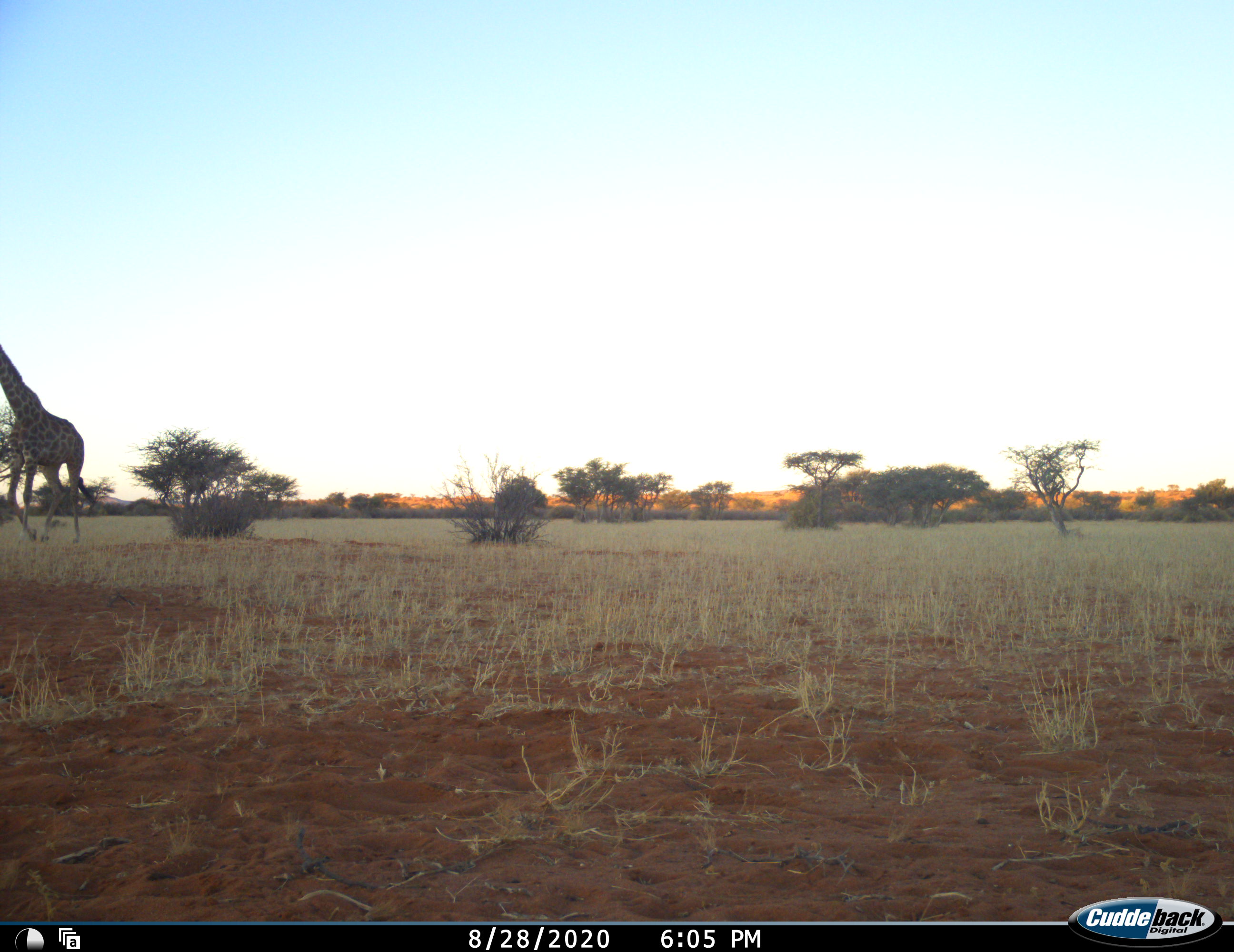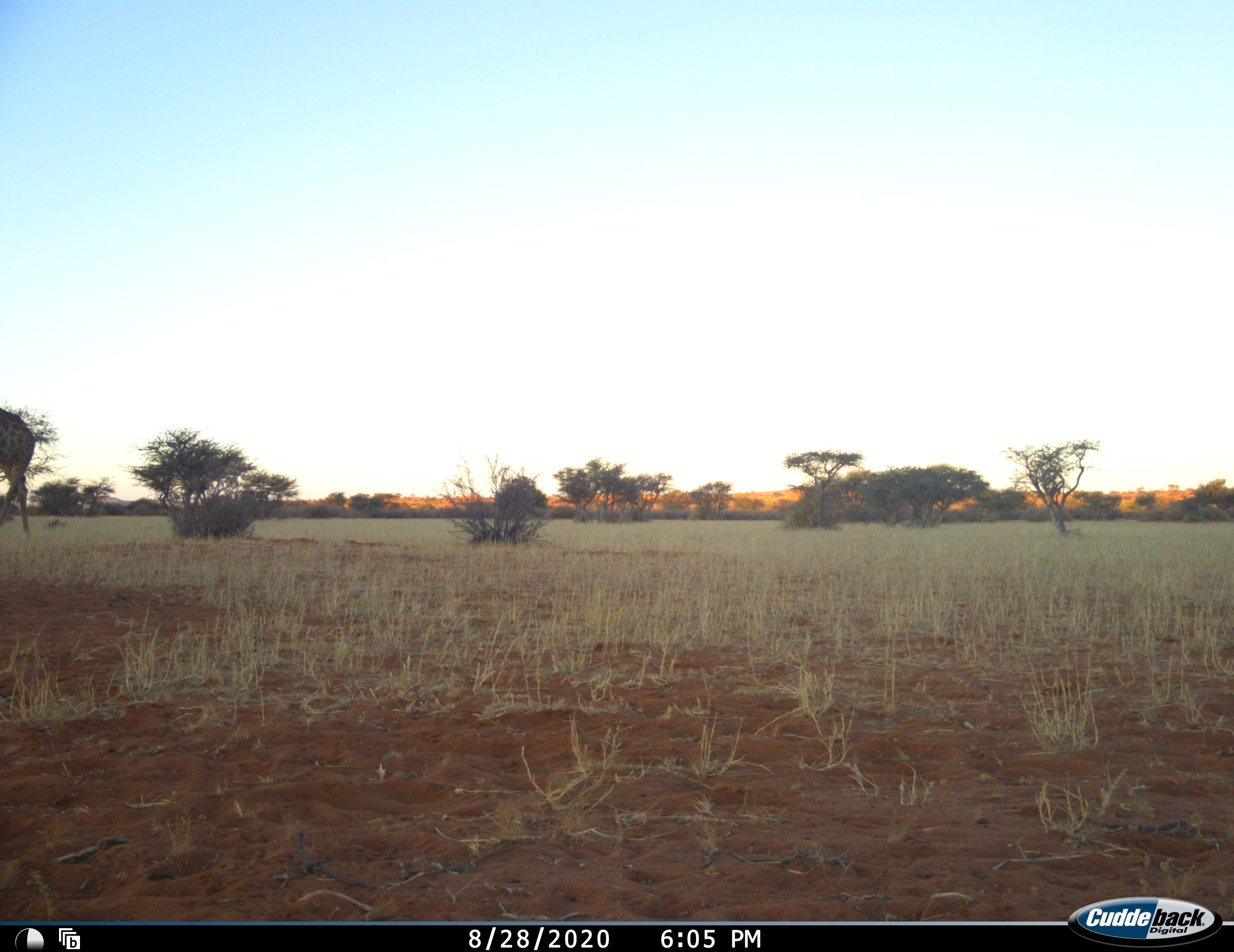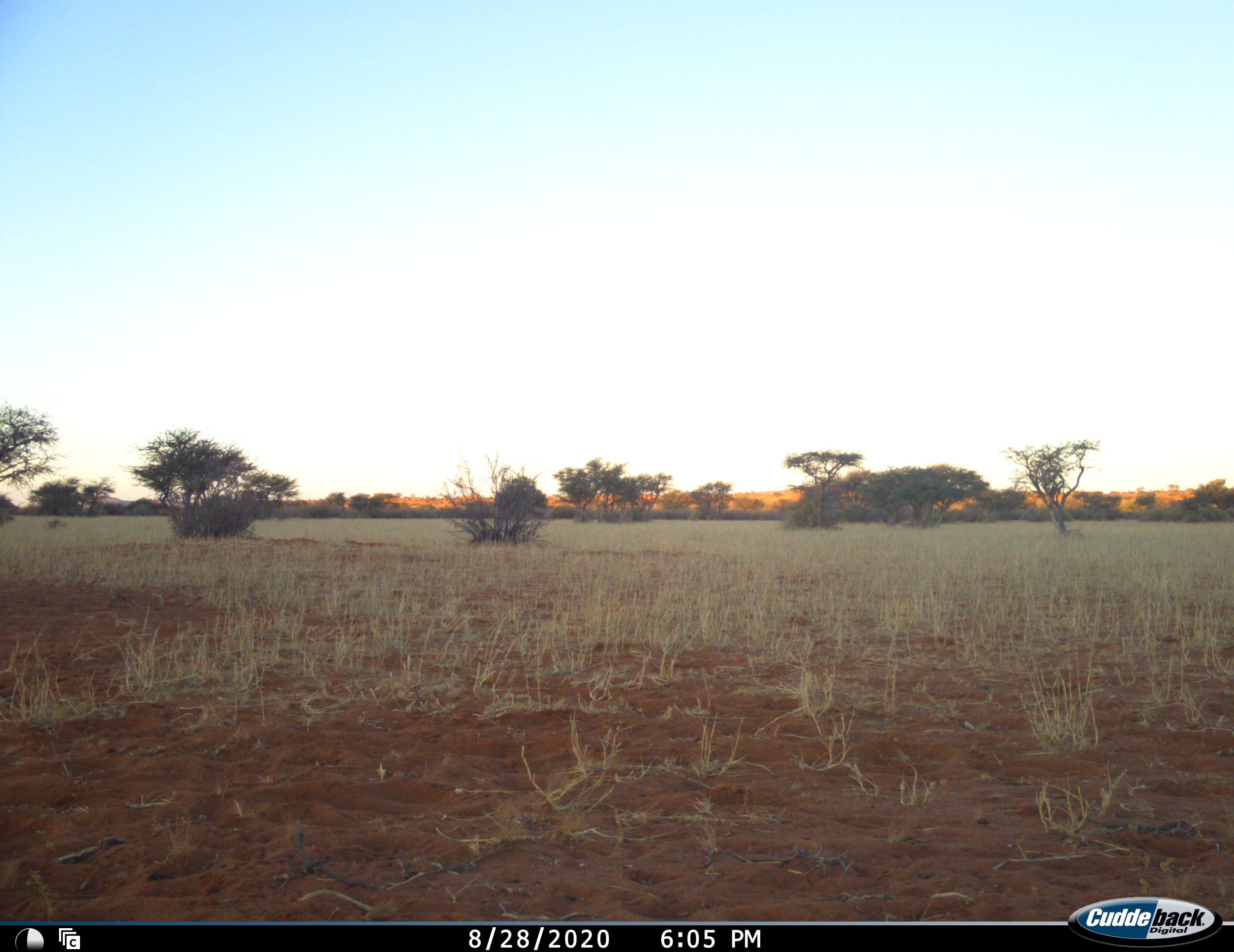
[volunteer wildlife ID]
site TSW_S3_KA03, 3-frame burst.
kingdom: Animalia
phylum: Chordata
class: Mammalia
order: Artiodactyla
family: Giraffidae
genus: Giraffa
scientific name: Giraffa camelopardalis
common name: giraffe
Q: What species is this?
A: Giraffe (Giraffa camelopardalis).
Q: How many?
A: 1.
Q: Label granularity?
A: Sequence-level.